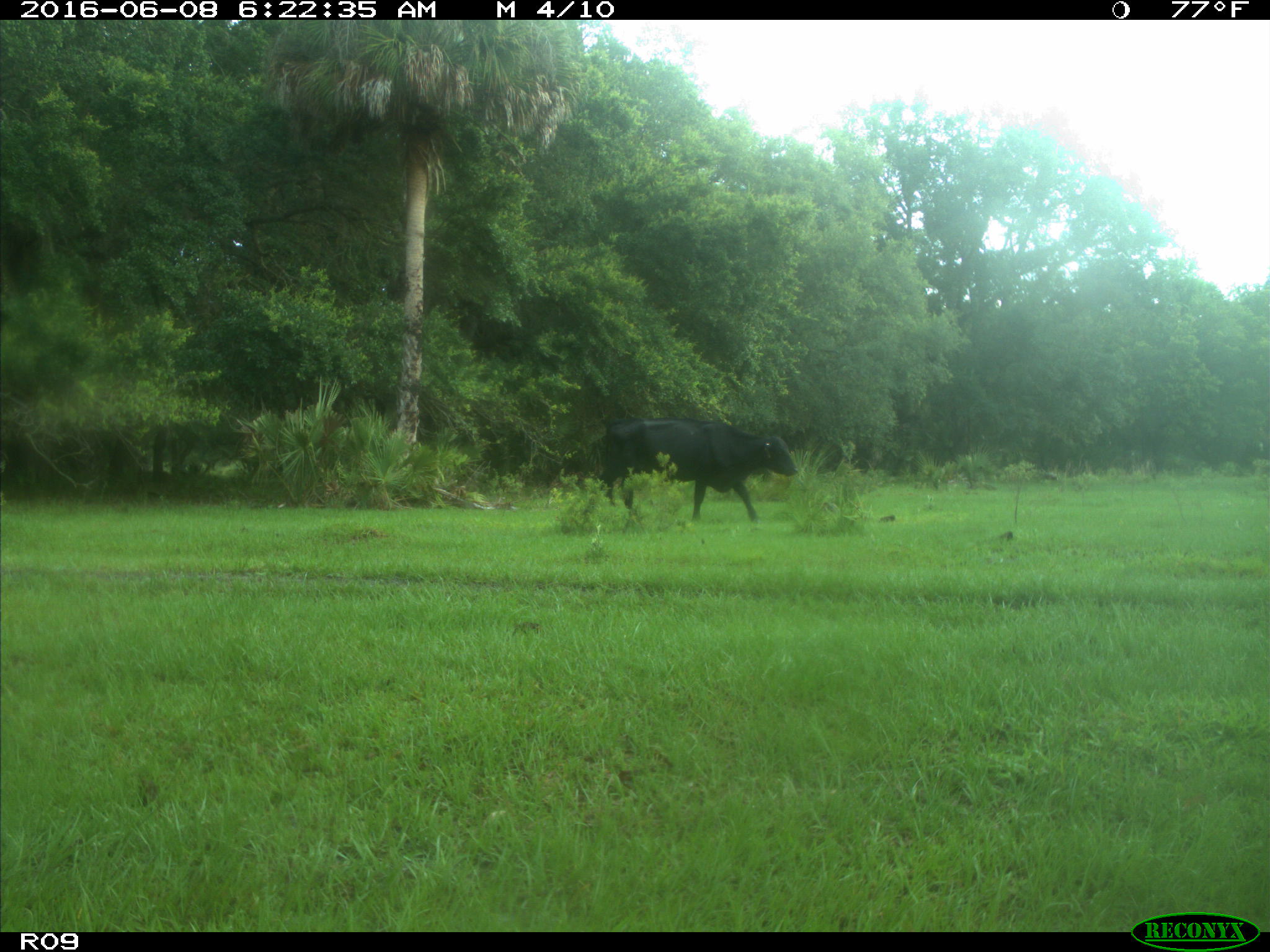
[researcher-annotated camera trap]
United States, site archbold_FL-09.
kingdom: Animalia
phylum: Chordata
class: Mammalia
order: Artiodactyla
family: Bovidae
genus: Bos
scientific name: Bos taurus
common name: domestic cow